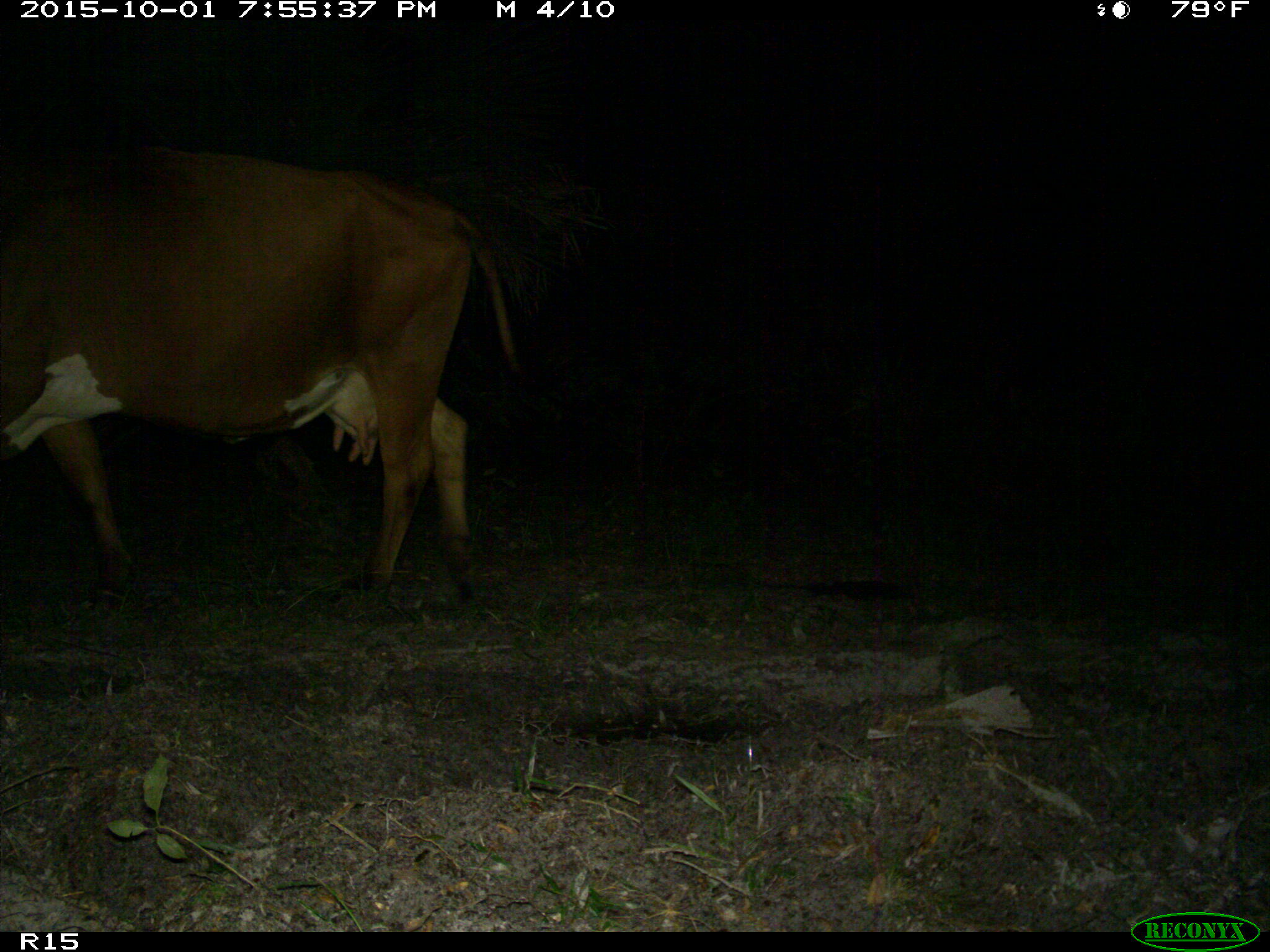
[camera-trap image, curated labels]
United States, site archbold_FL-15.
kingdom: Animalia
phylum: Chordata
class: Mammalia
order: Artiodactyla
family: Bovidae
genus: Bos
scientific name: Bos taurus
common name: domestic cow